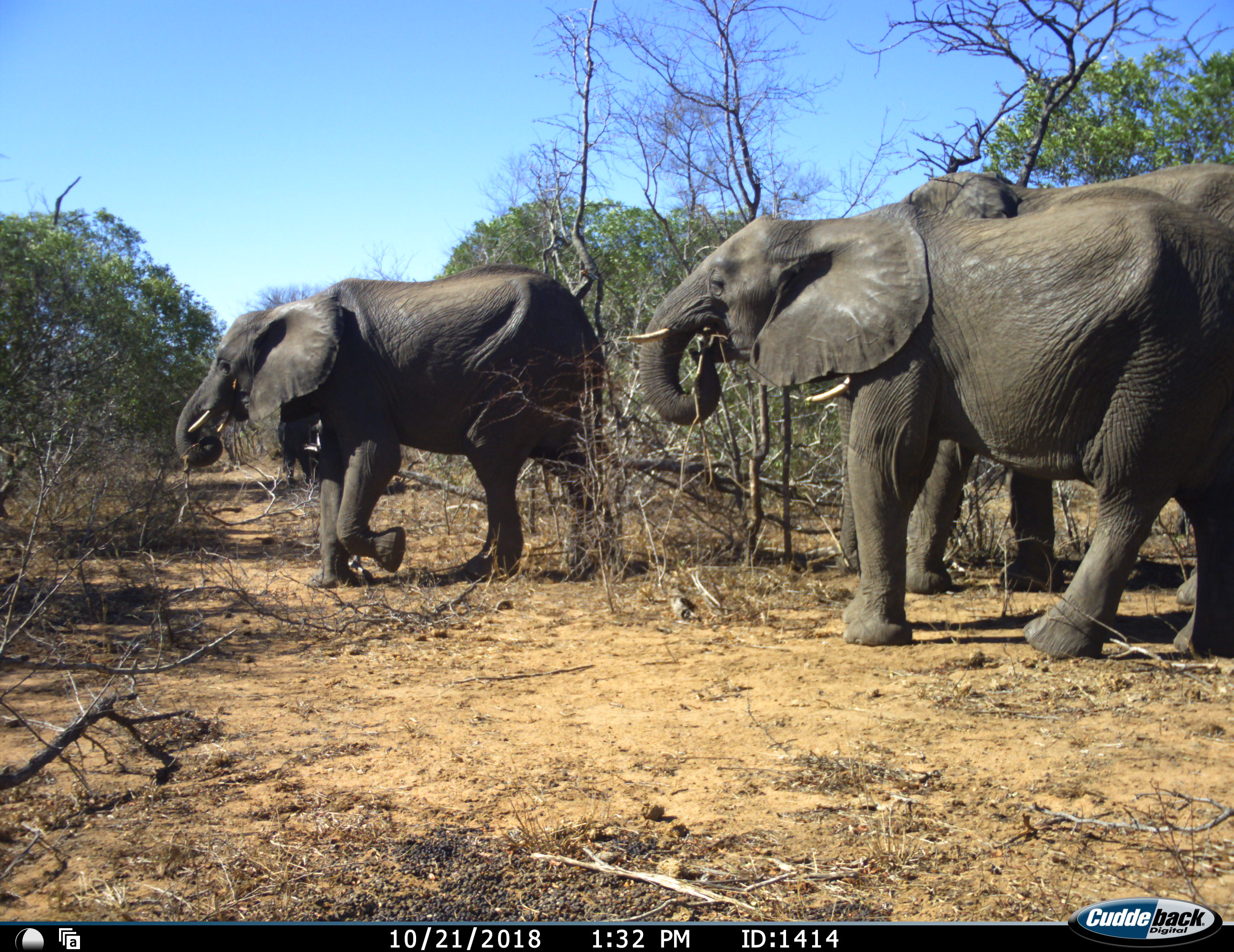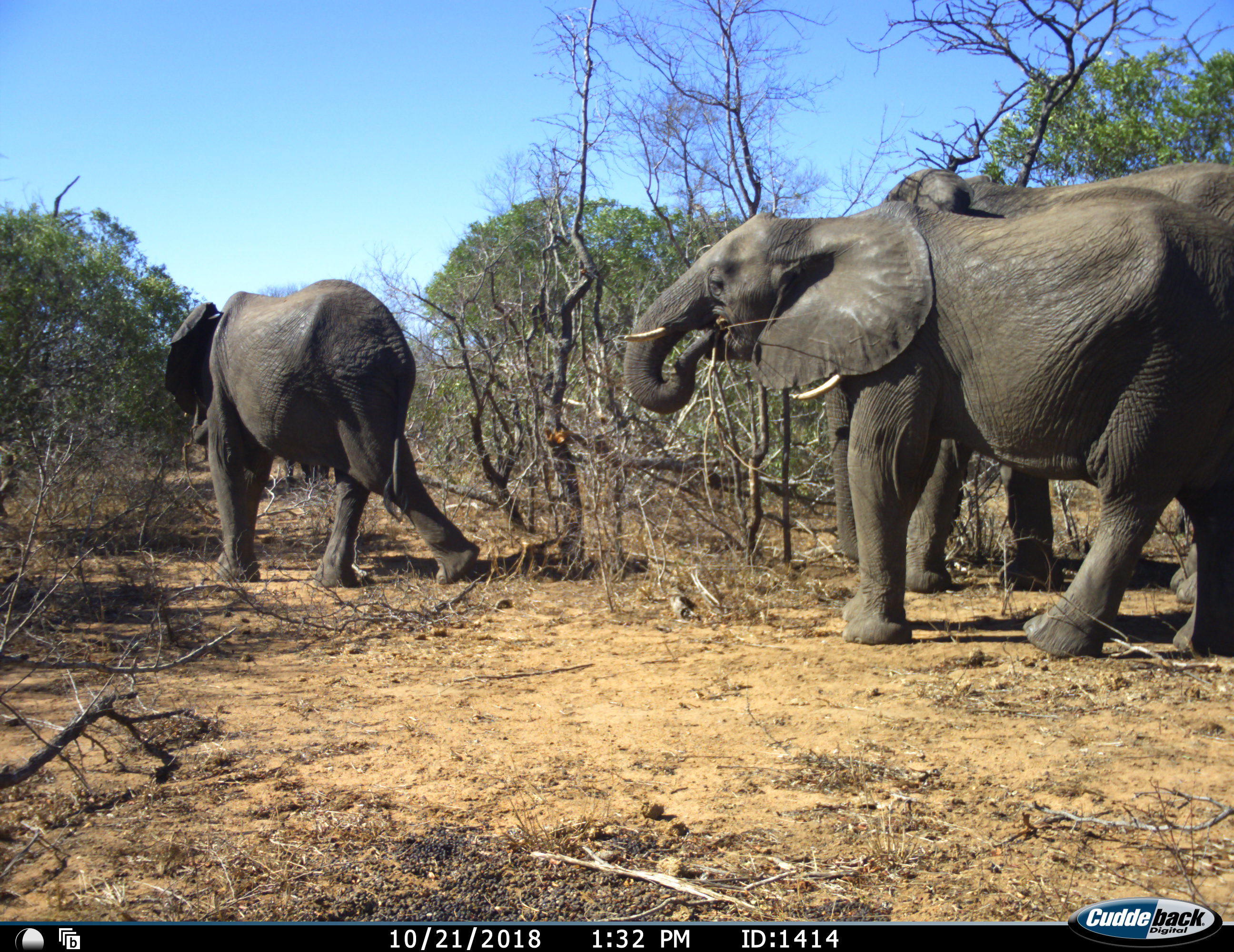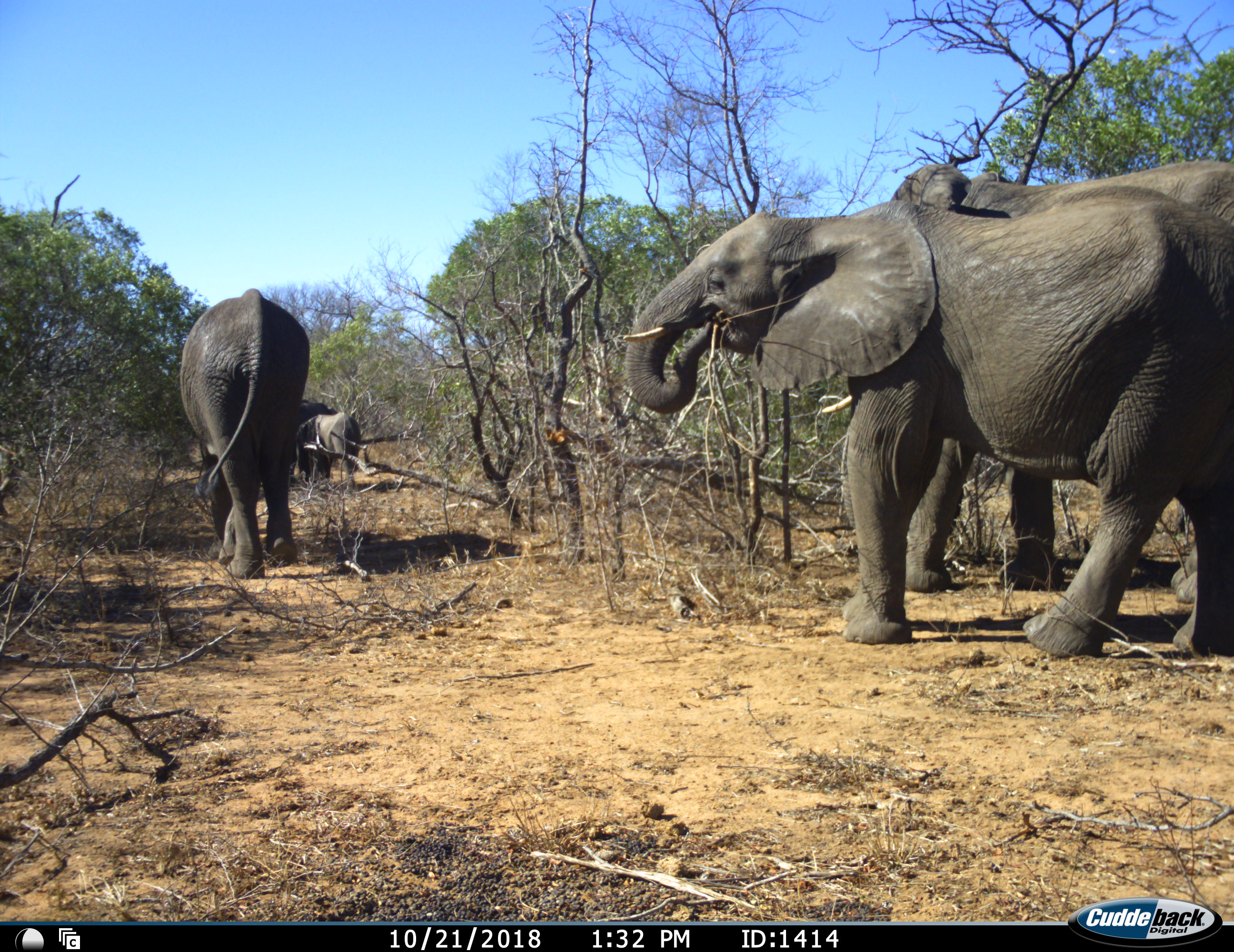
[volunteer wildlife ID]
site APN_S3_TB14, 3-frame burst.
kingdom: Animalia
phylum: Chordata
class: Mammalia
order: Proboscidea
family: Elephantidae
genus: Loxodonta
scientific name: Loxodonta africana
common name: african bush elephant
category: elephant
Elephant (african bush elephant) (Loxodonta africana), count 4. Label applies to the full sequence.